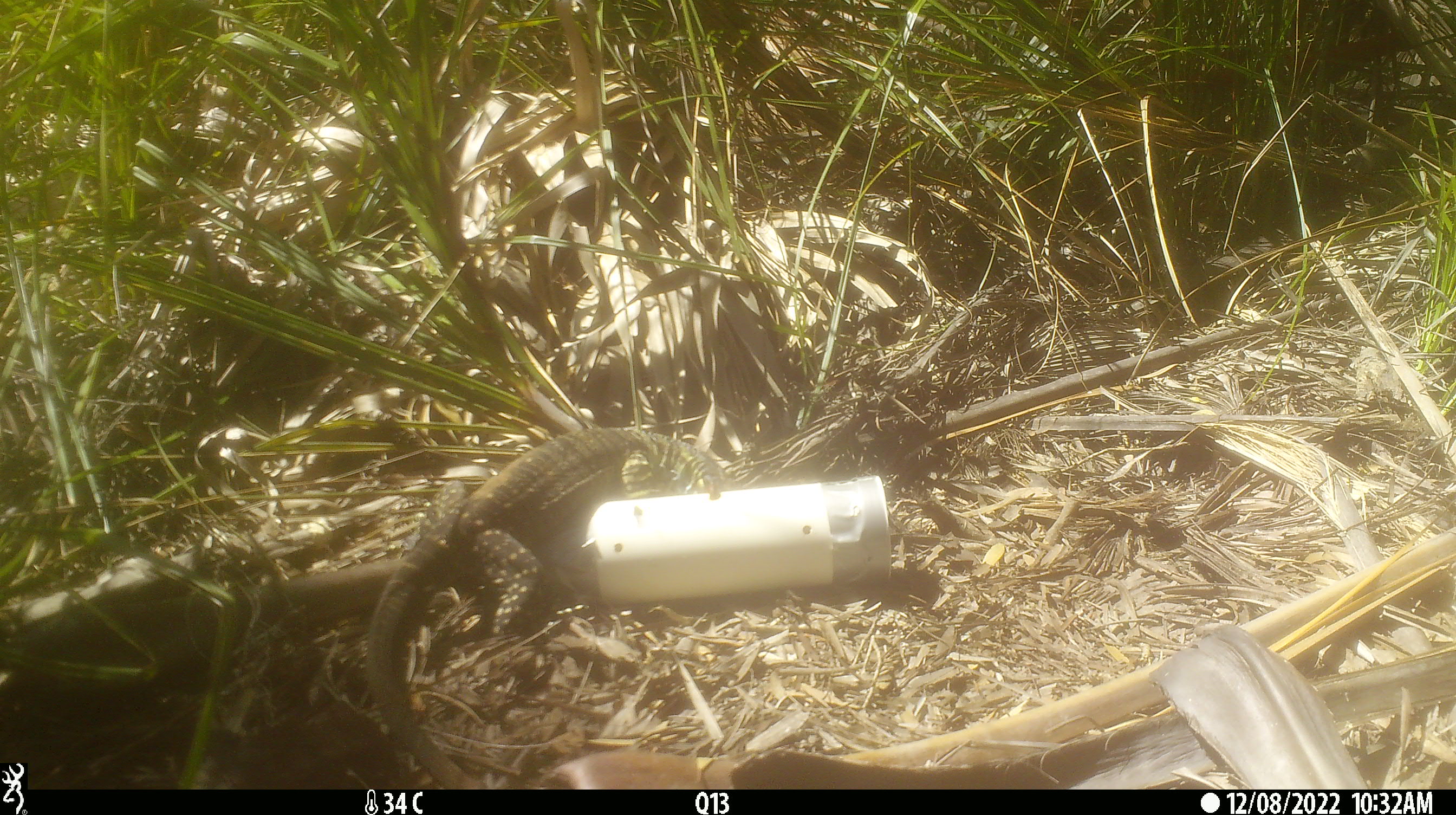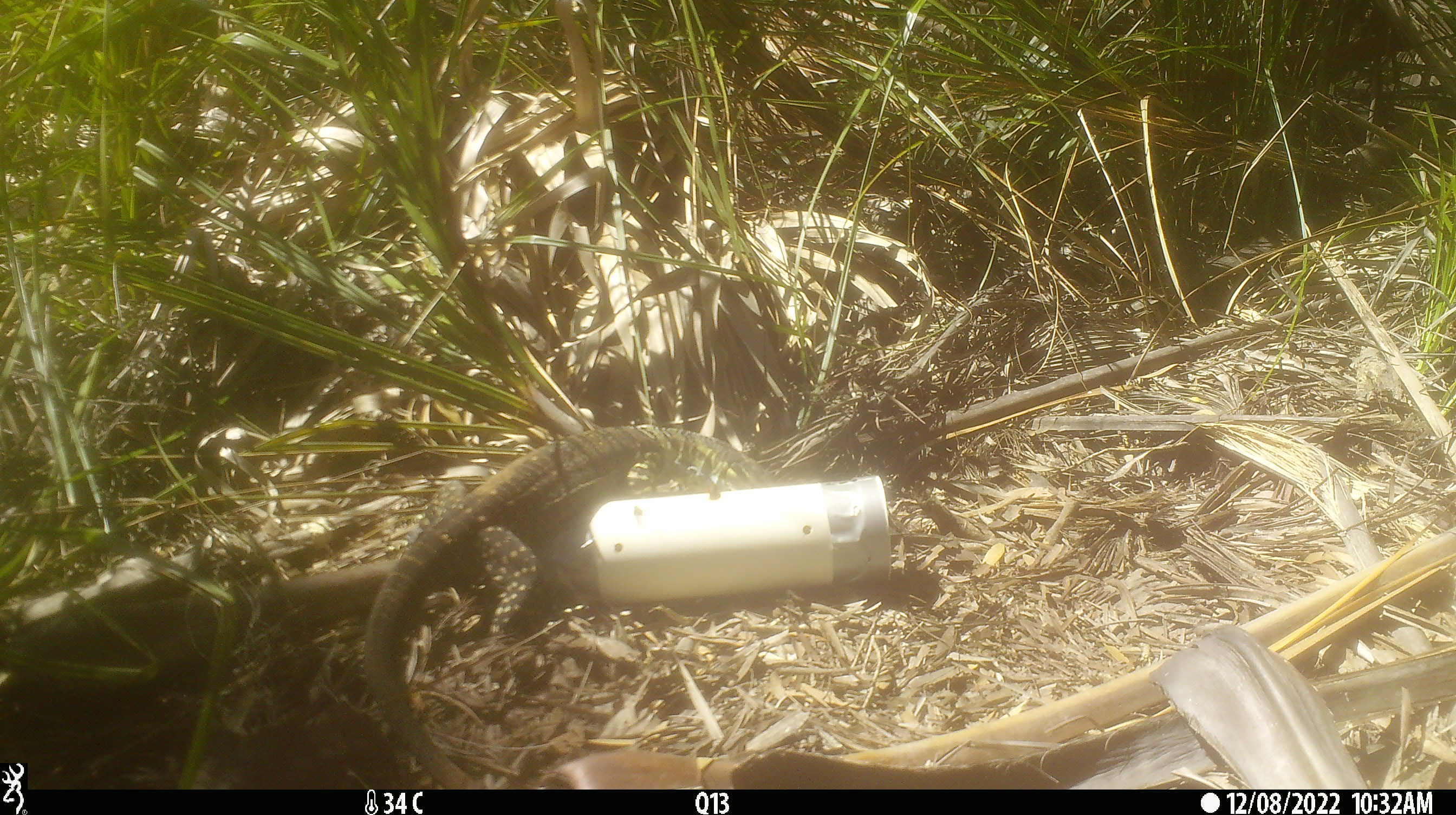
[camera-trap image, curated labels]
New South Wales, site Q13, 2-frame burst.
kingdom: Animalia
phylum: Chordata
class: Reptilia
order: Squamata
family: Varanidae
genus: Varanus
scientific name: Varanus varius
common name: lace monitor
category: goanna